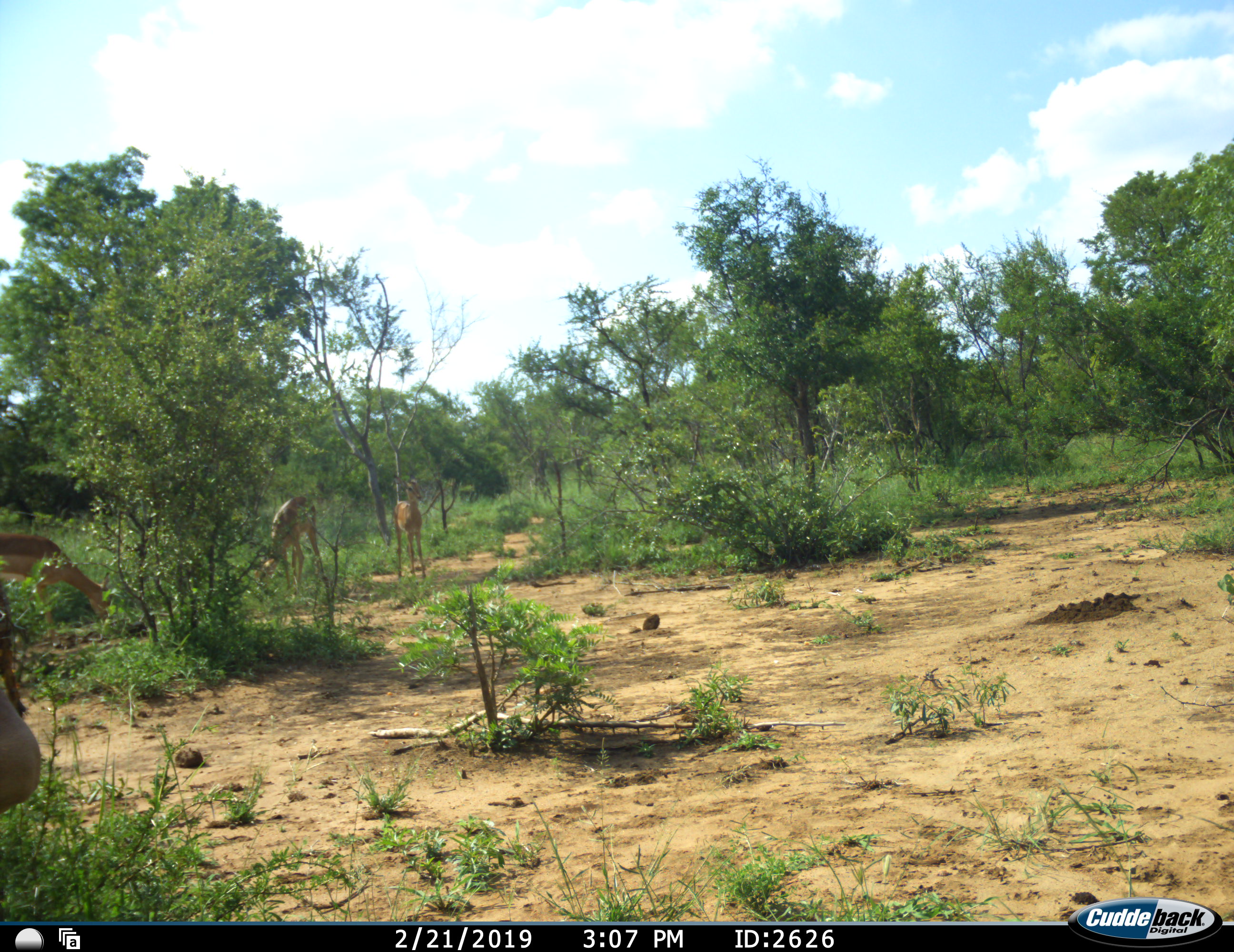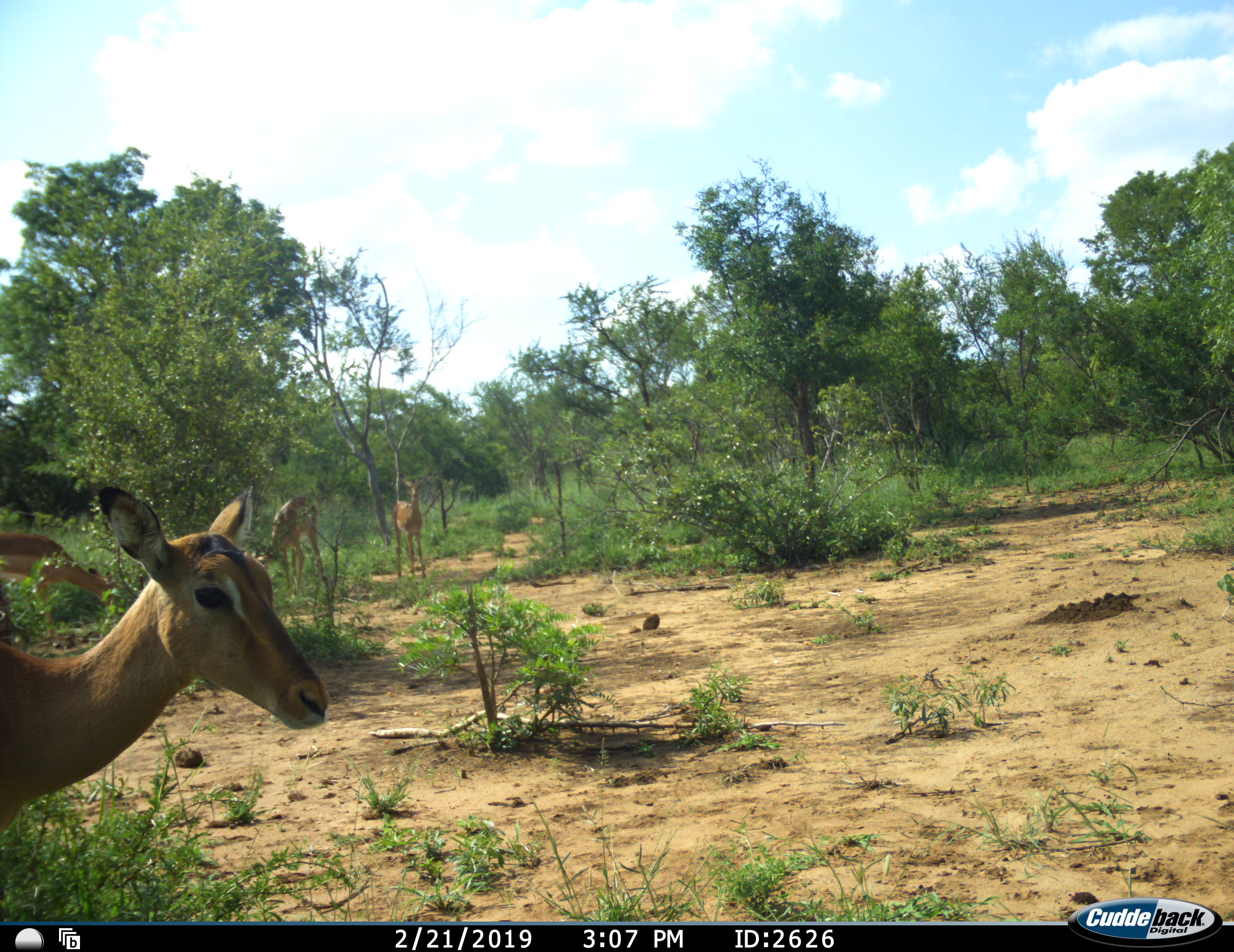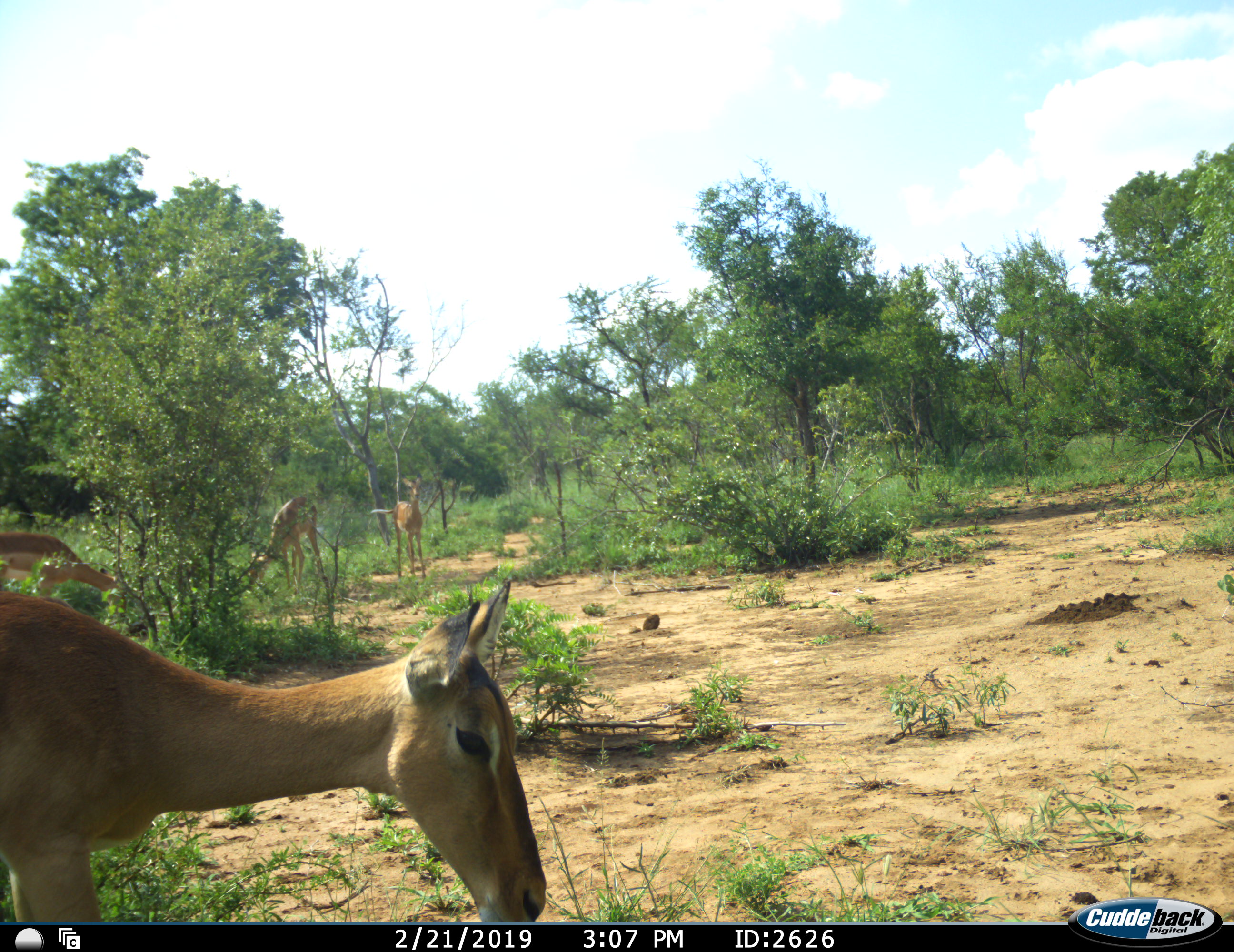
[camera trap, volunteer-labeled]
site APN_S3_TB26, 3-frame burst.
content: unidentified animal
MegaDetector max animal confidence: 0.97